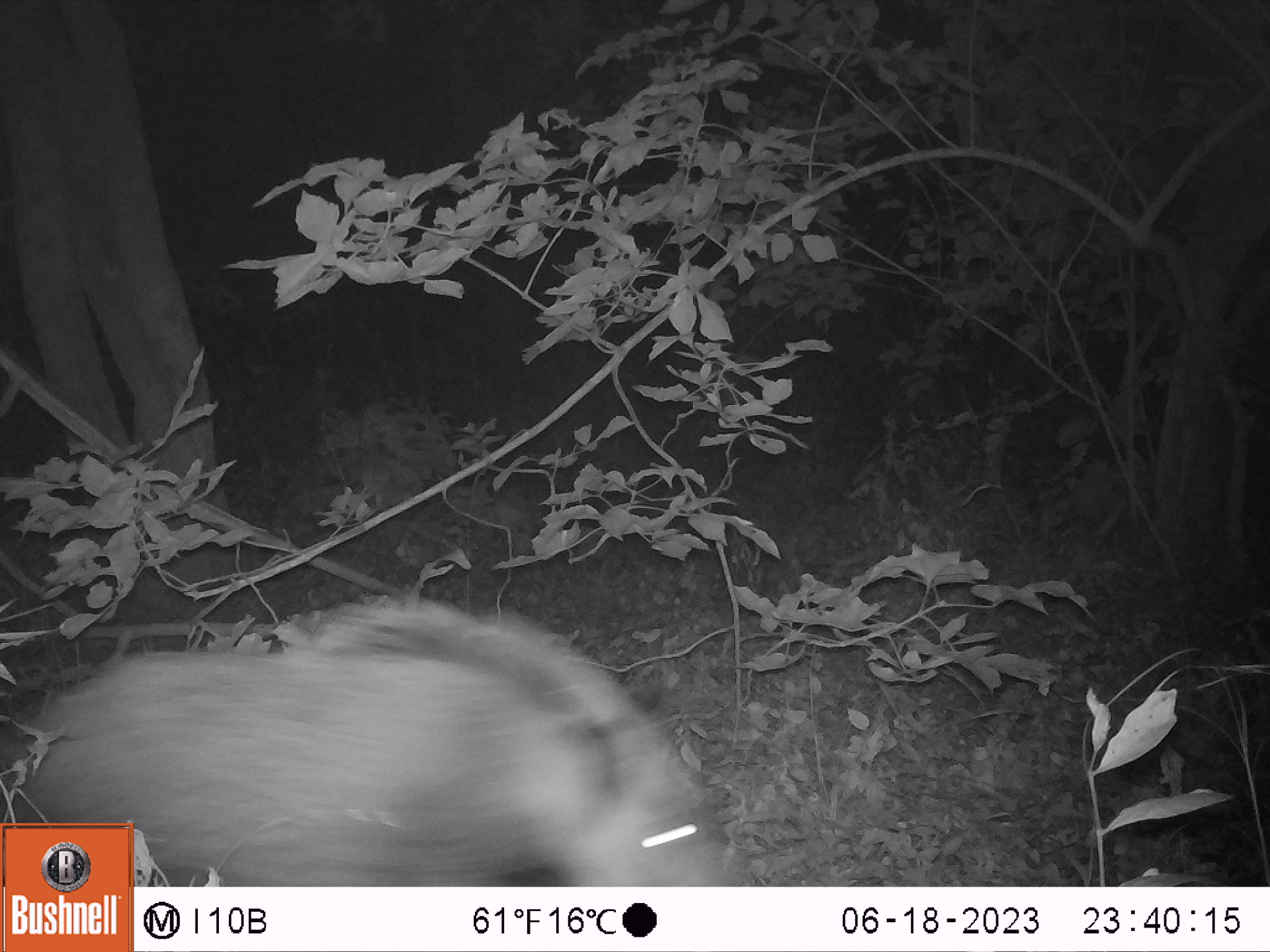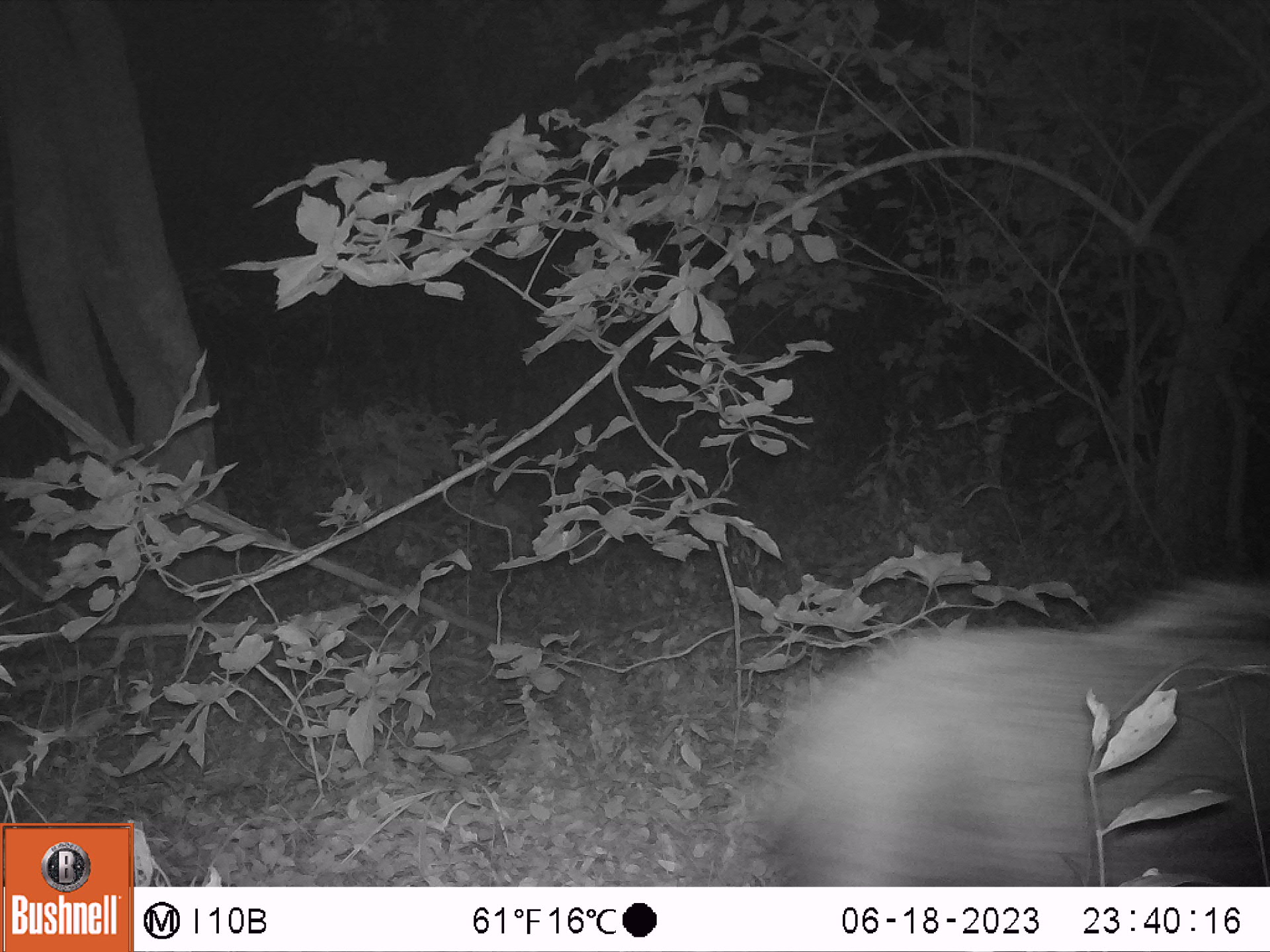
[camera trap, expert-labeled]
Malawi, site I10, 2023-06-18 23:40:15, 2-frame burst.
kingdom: Animalia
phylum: Chordata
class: Mammalia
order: Artiodactyla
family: Suidae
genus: Potamochoerus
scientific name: Potamochoerus larvatus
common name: bushpig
Bushpig (Potamochoerus larvatus), count 1.